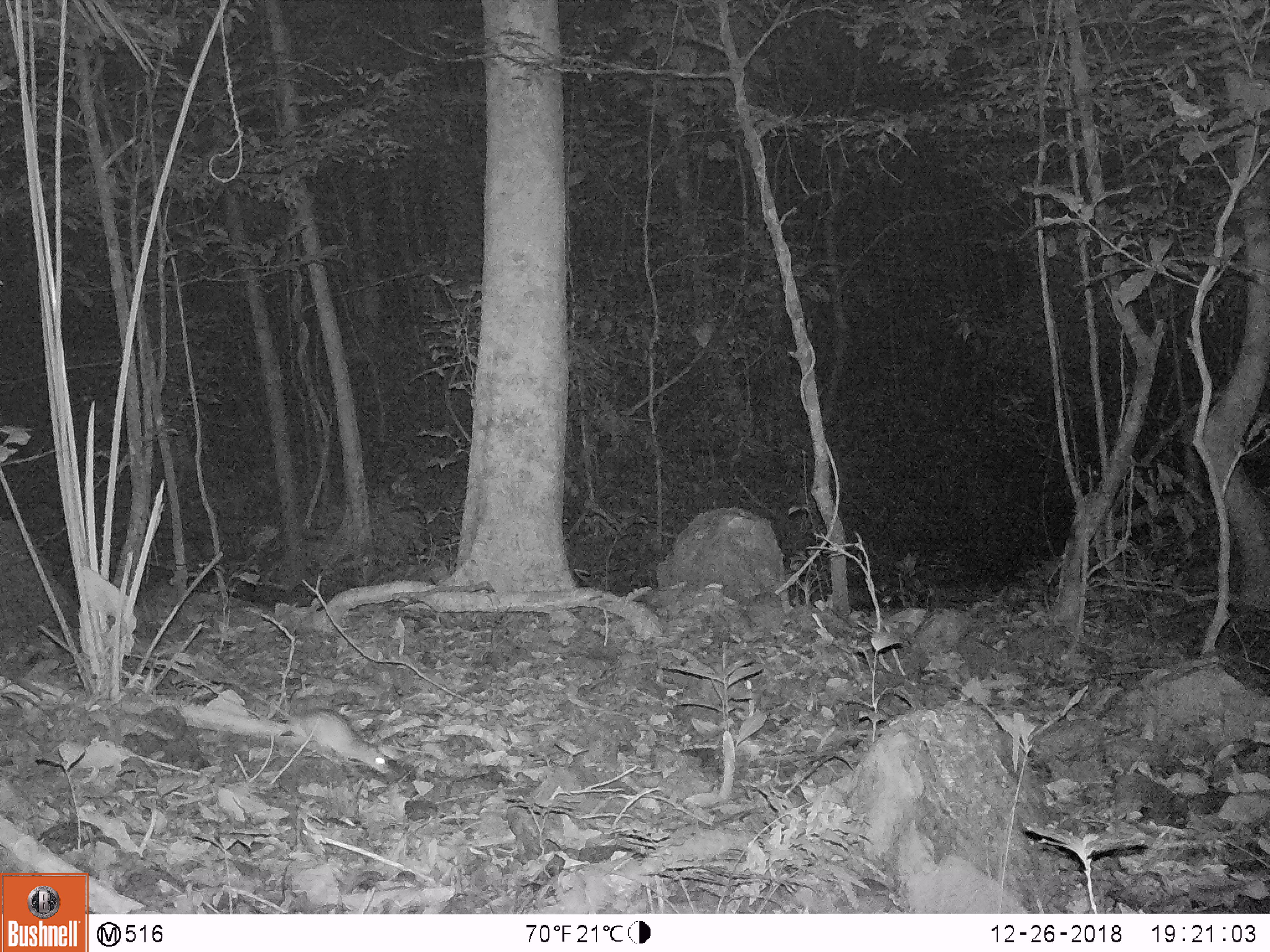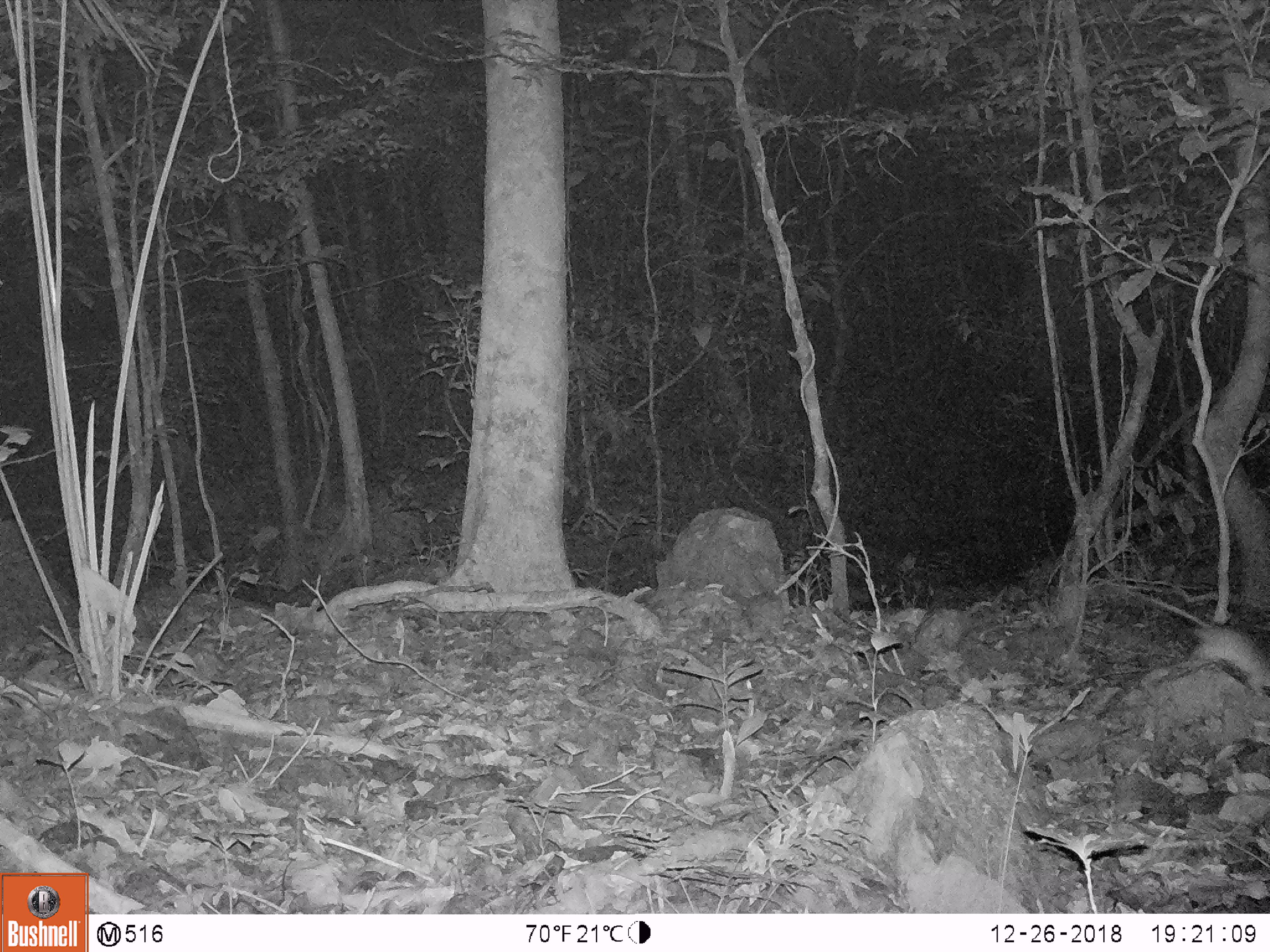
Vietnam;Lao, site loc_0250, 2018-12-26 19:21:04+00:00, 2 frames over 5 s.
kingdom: Animalia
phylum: Chordata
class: Mammalia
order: Rodentia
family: Muridae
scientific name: Muridae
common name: old-world mice and rats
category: unidentified murid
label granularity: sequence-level